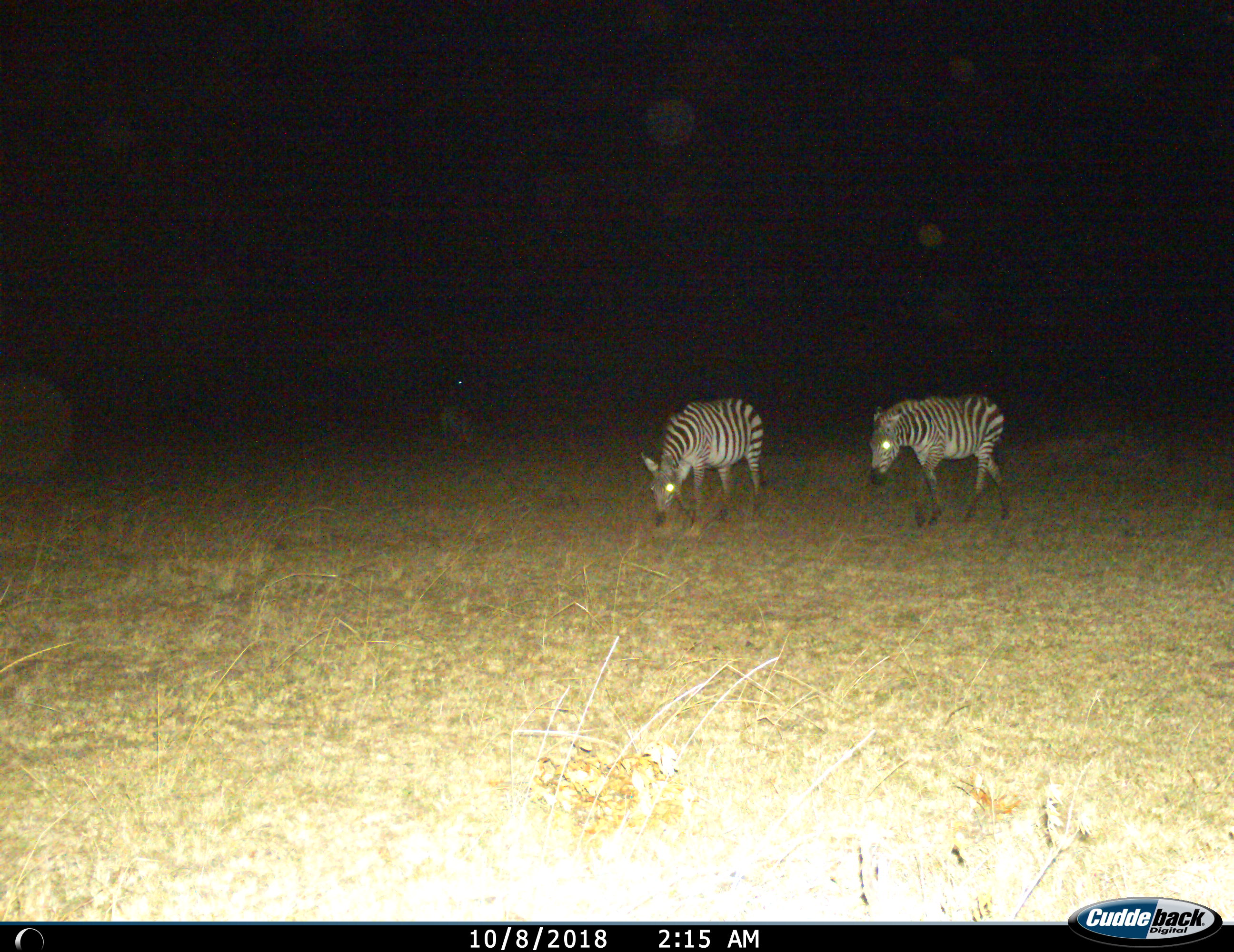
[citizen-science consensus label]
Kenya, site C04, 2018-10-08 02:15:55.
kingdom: Animalia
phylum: Chordata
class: Mammalia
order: Perissodactyla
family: Equidae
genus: Equus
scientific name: Equus quagga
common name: plains zebra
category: zebra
Zebra (plains zebra) (Equus quagga), count 2. Behavior (volunteer vote fractions): standing 50%, resting 0%, moving 30%, interacting 0%. Young present (vote fraction): 0%. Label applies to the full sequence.